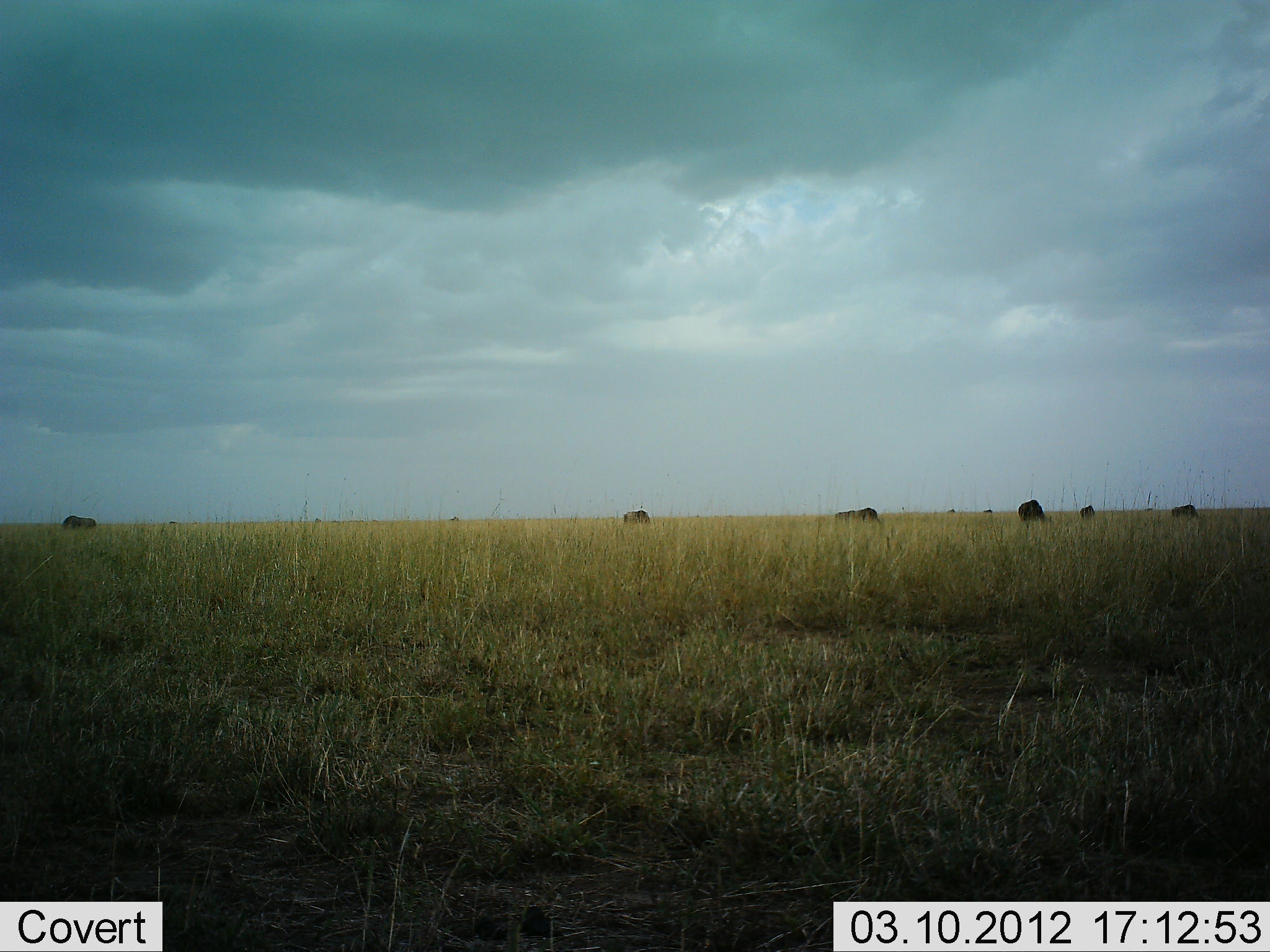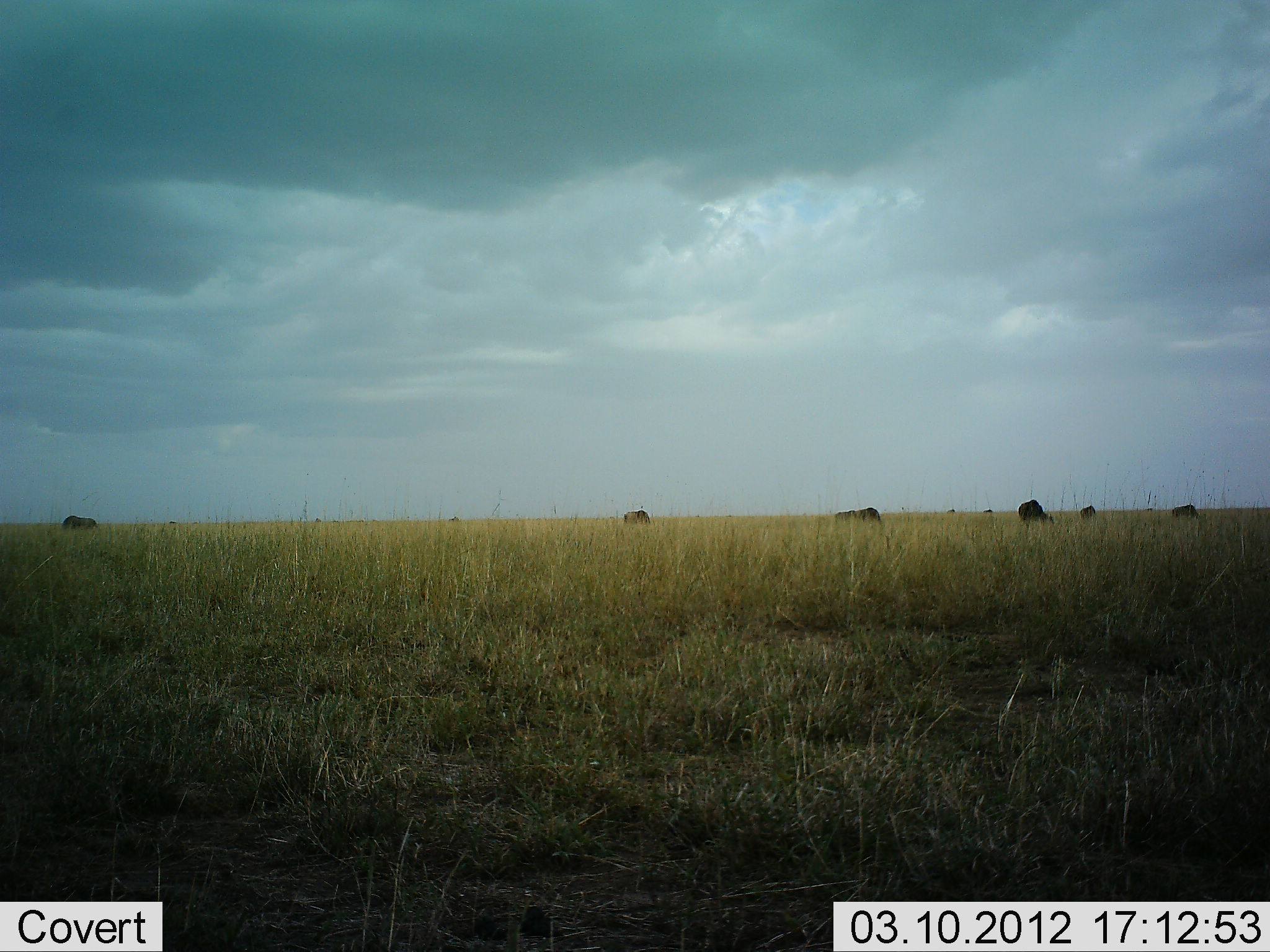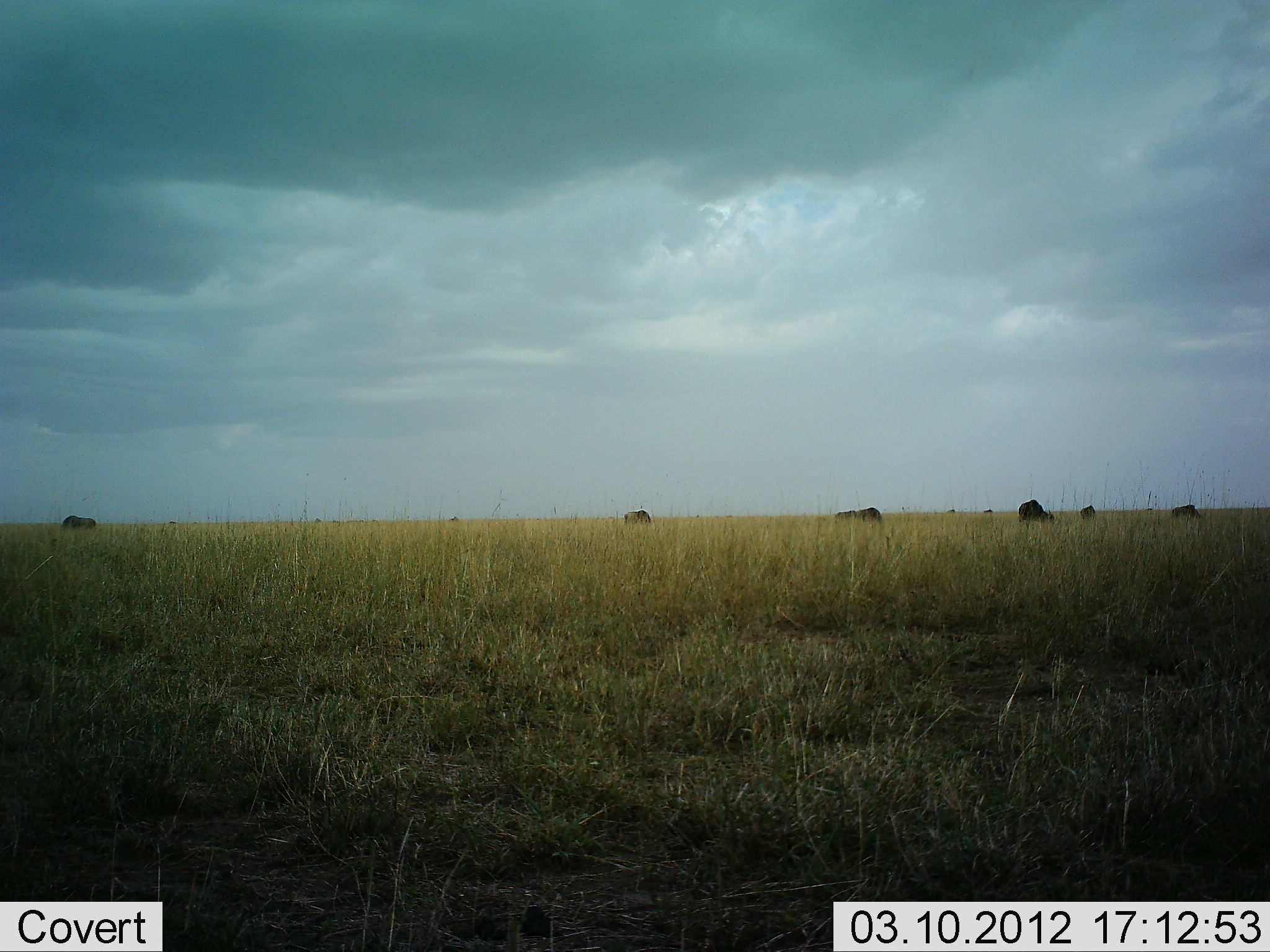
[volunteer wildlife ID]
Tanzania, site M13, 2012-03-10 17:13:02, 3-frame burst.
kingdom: Animalia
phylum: Chordata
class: Mammalia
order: Artiodactyla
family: Bovidae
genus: Connochaetes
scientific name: Connochaetes taurinus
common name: blue wildebeest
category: wildebeest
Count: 8.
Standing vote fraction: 53%.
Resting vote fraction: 0%.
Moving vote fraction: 0%.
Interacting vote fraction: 0%.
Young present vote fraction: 0%.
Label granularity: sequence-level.